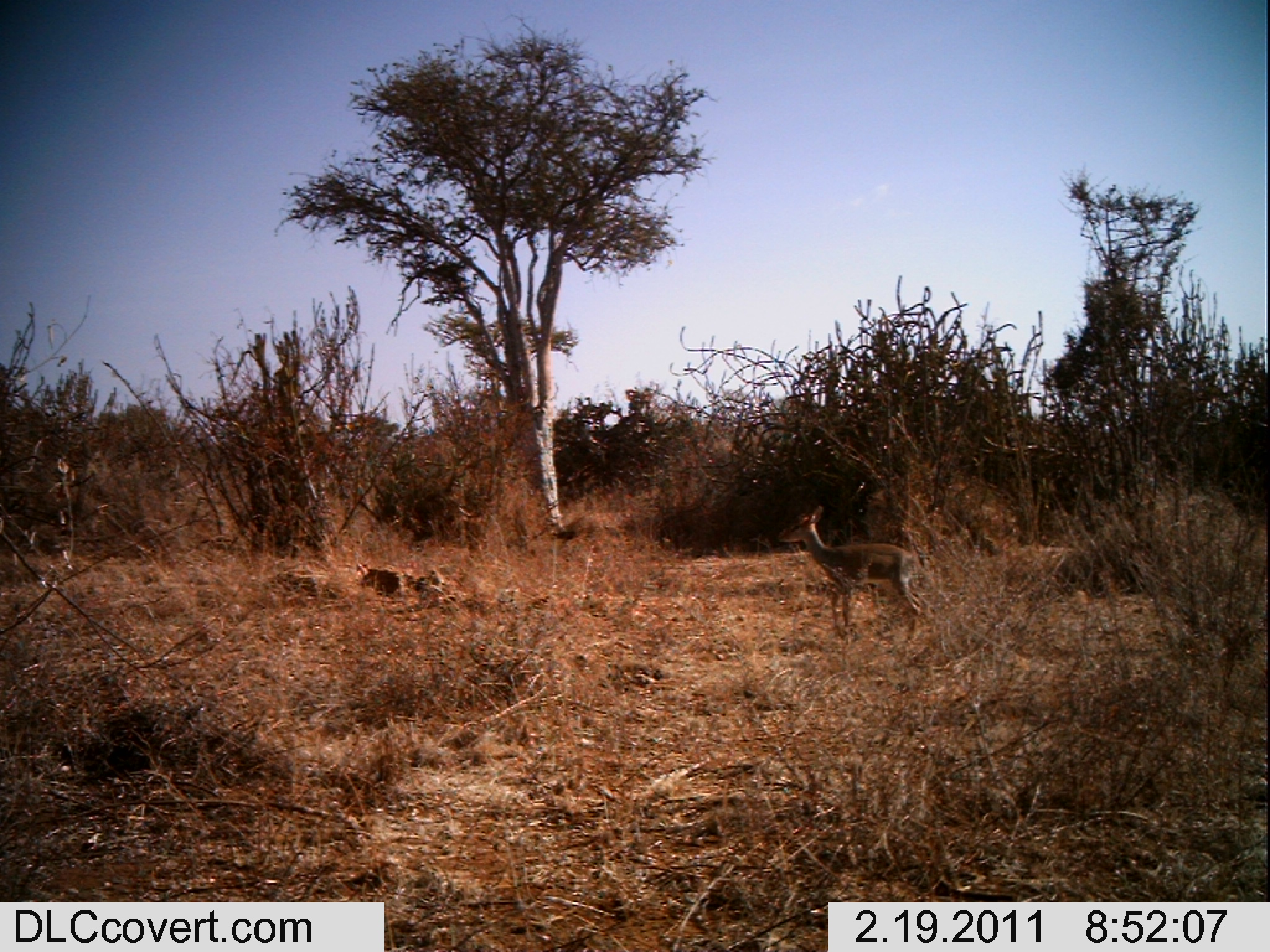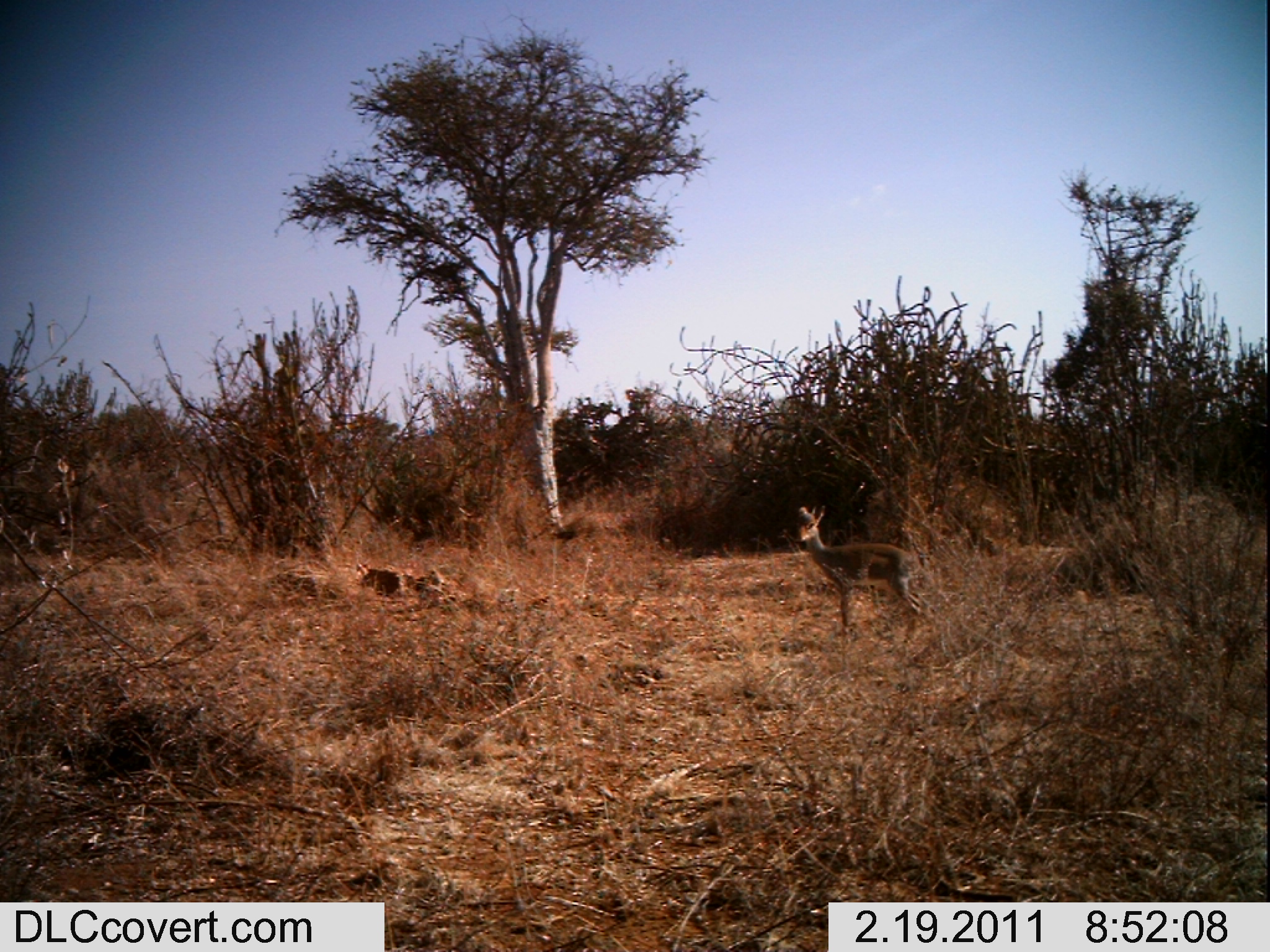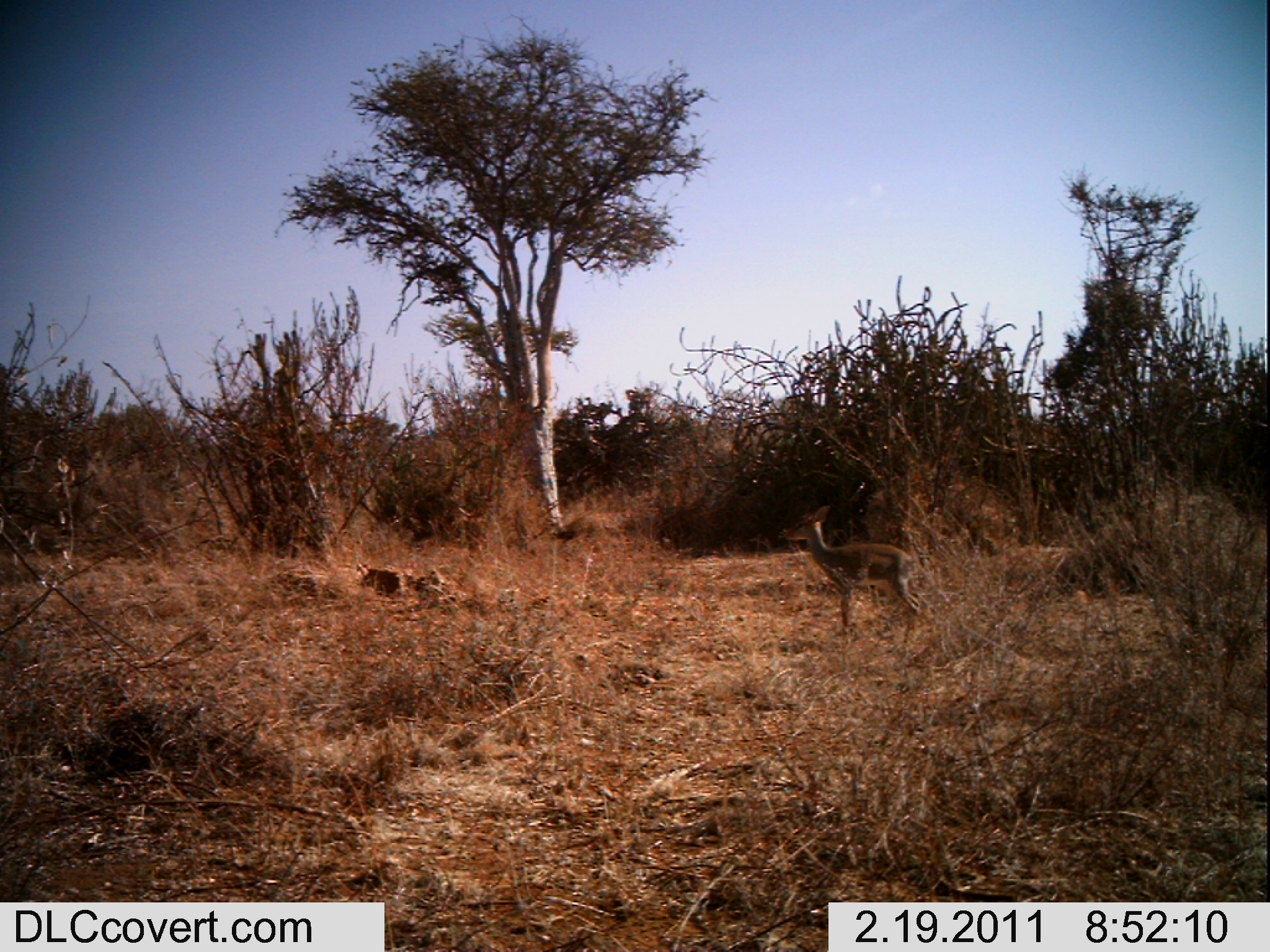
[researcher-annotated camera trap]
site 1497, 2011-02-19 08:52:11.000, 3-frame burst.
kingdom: Animalia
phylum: Chordata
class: Mammalia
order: Artiodactyla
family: Bovidae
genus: Madoqua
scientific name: Madoqua guentheri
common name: günther's dik-dik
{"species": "Madoqua guentheri (günther's dik-dik)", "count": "1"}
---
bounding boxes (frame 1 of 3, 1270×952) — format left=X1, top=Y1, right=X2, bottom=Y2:
madoqua guentheri: left=774, top=500, right=923, bottom=641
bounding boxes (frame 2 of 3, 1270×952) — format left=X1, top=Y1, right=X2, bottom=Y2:
madoqua guentheri: left=787, top=501, right=922, bottom=640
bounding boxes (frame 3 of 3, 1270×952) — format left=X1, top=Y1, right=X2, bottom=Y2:
madoqua guentheri: left=779, top=504, right=924, bottom=643